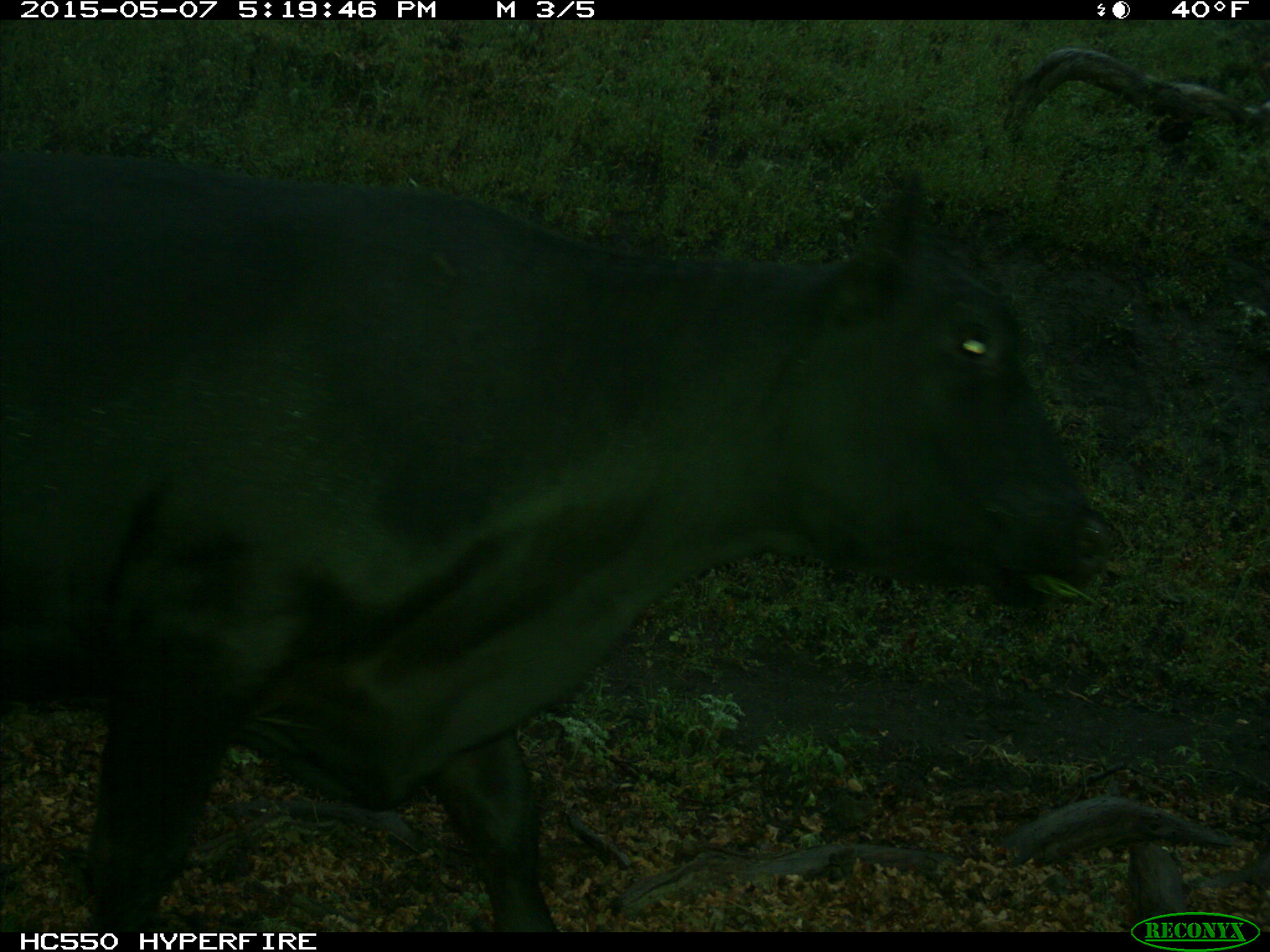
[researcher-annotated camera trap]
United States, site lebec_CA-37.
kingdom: Animalia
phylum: Chordata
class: Mammalia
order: Artiodactyla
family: Bovidae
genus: Bos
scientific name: Bos taurus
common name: domestic cow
Bos taurus (domestic cow).